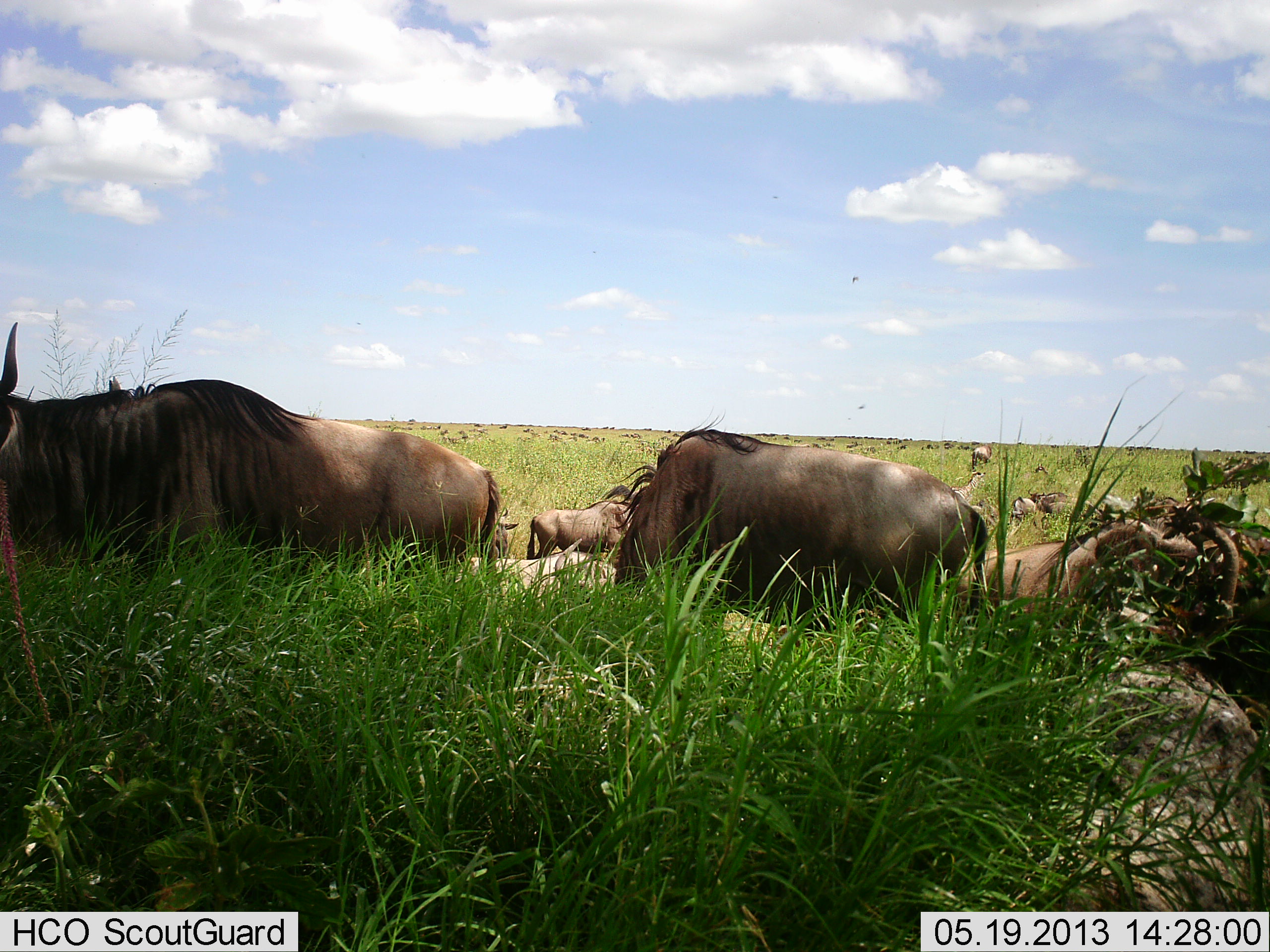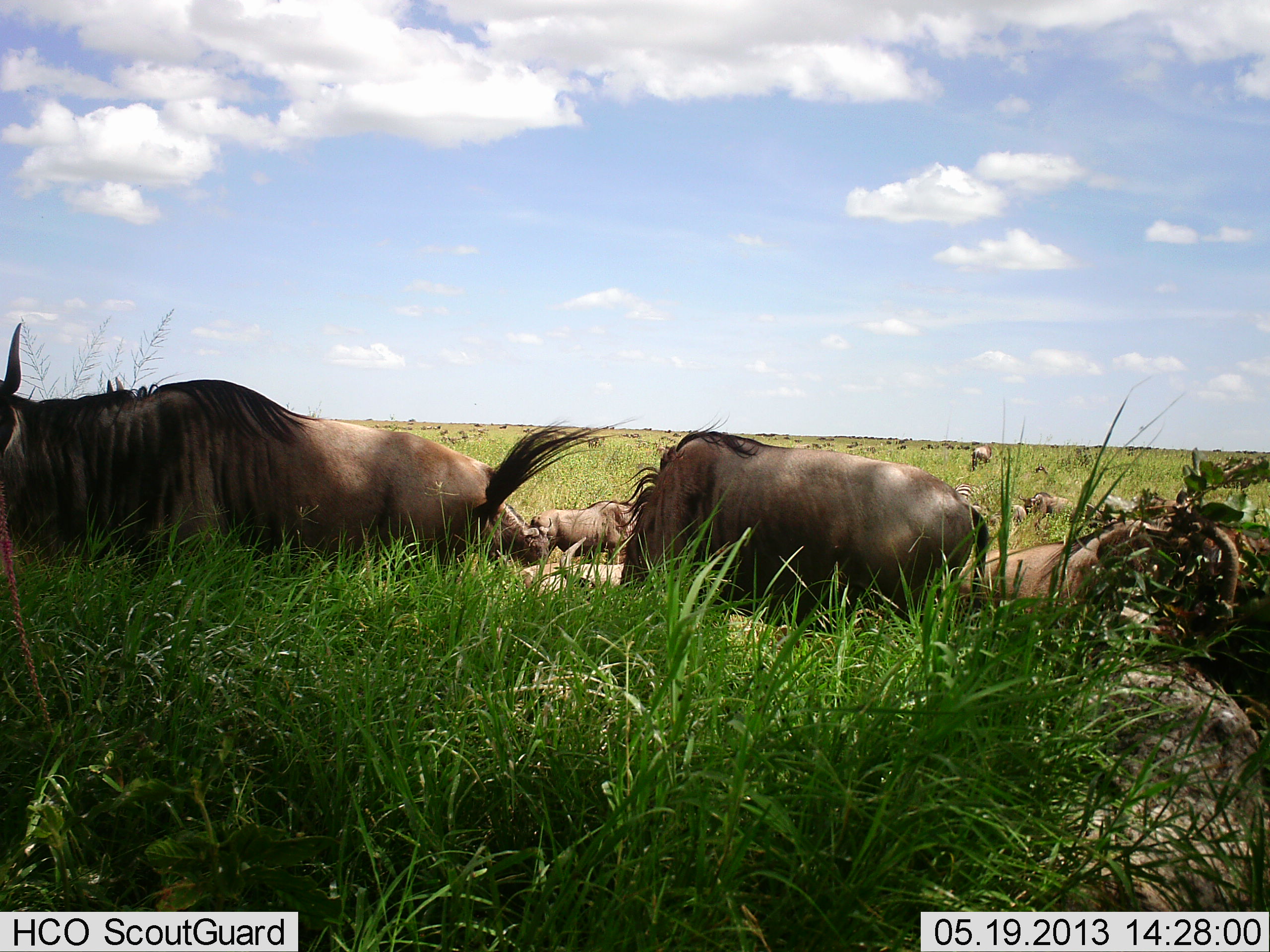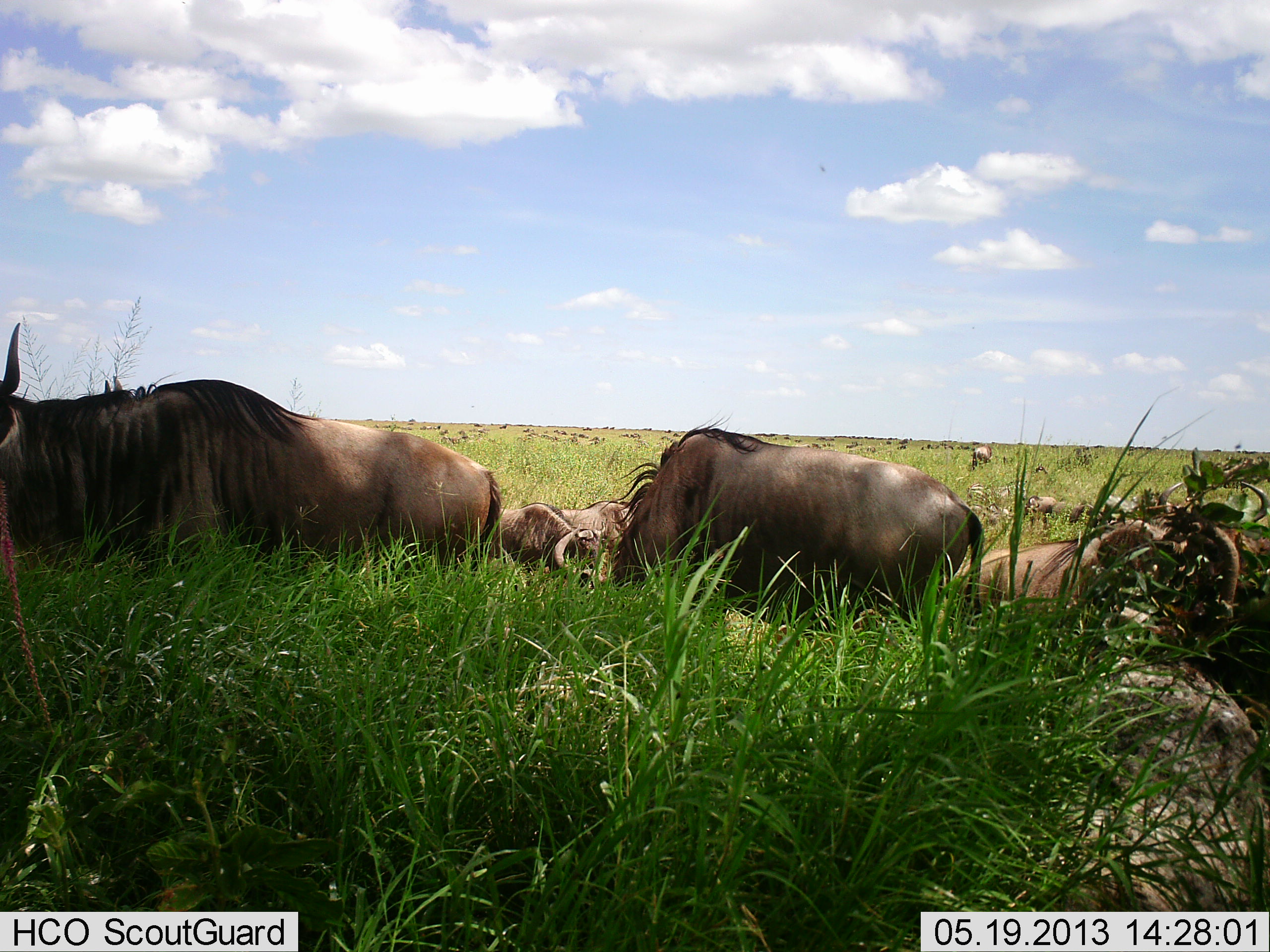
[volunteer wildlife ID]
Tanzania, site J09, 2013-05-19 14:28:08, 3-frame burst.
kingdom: Animalia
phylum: Chordata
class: Mammalia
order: Artiodactyla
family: Bovidae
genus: Connochaetes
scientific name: Connochaetes taurinus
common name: blue wildebeest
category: wildebeest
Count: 10.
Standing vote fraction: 67%.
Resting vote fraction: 58%.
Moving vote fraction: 50%.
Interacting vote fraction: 6%.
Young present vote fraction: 0%.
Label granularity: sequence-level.